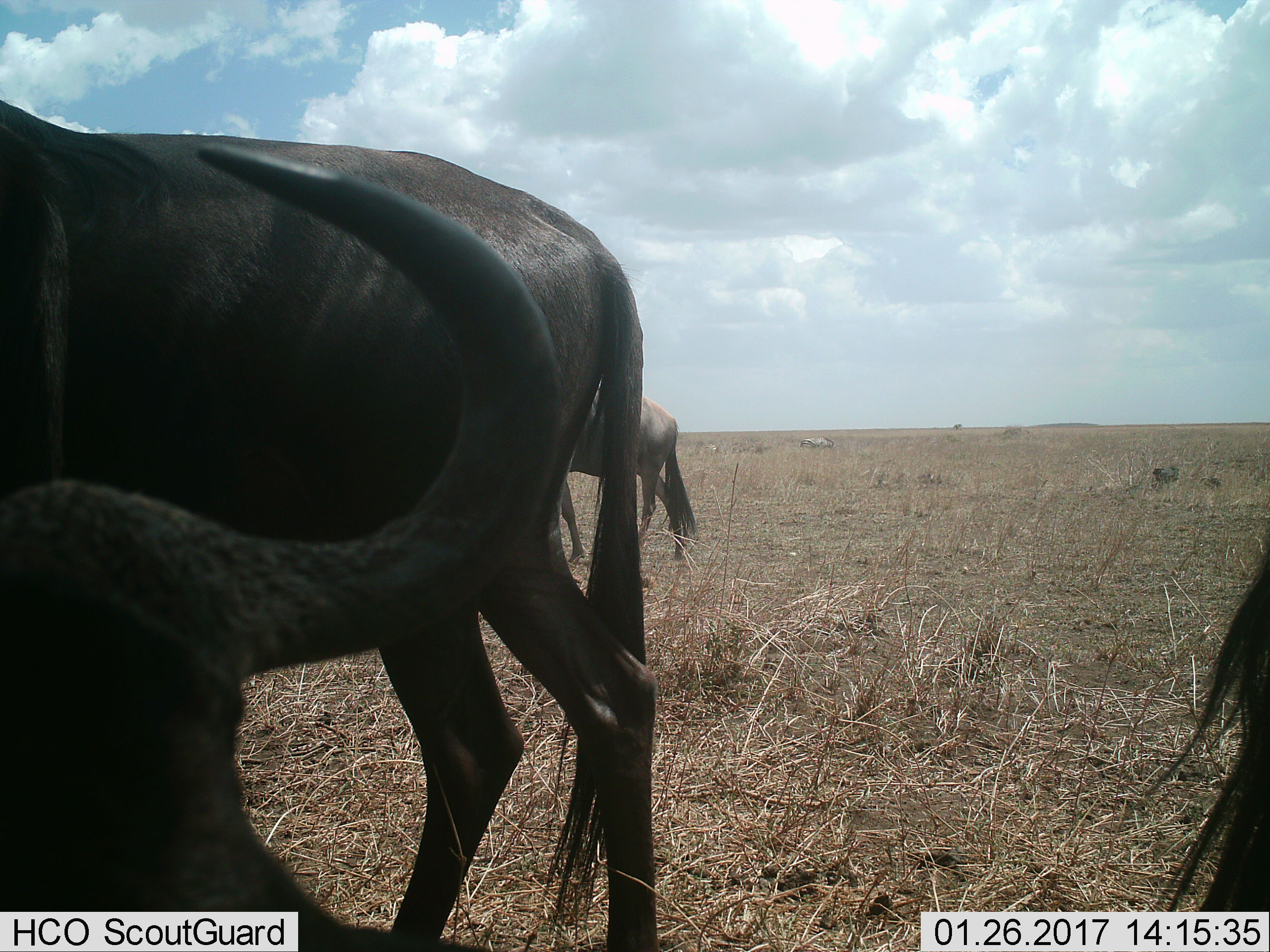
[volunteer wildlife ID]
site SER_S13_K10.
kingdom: Animalia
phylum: Chordata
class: Mammalia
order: Artiodactyla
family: Bovidae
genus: Connochaetes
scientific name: Connochaetes taurinus taurinus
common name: blue wildebeest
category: wildebeestblue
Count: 4.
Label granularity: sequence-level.